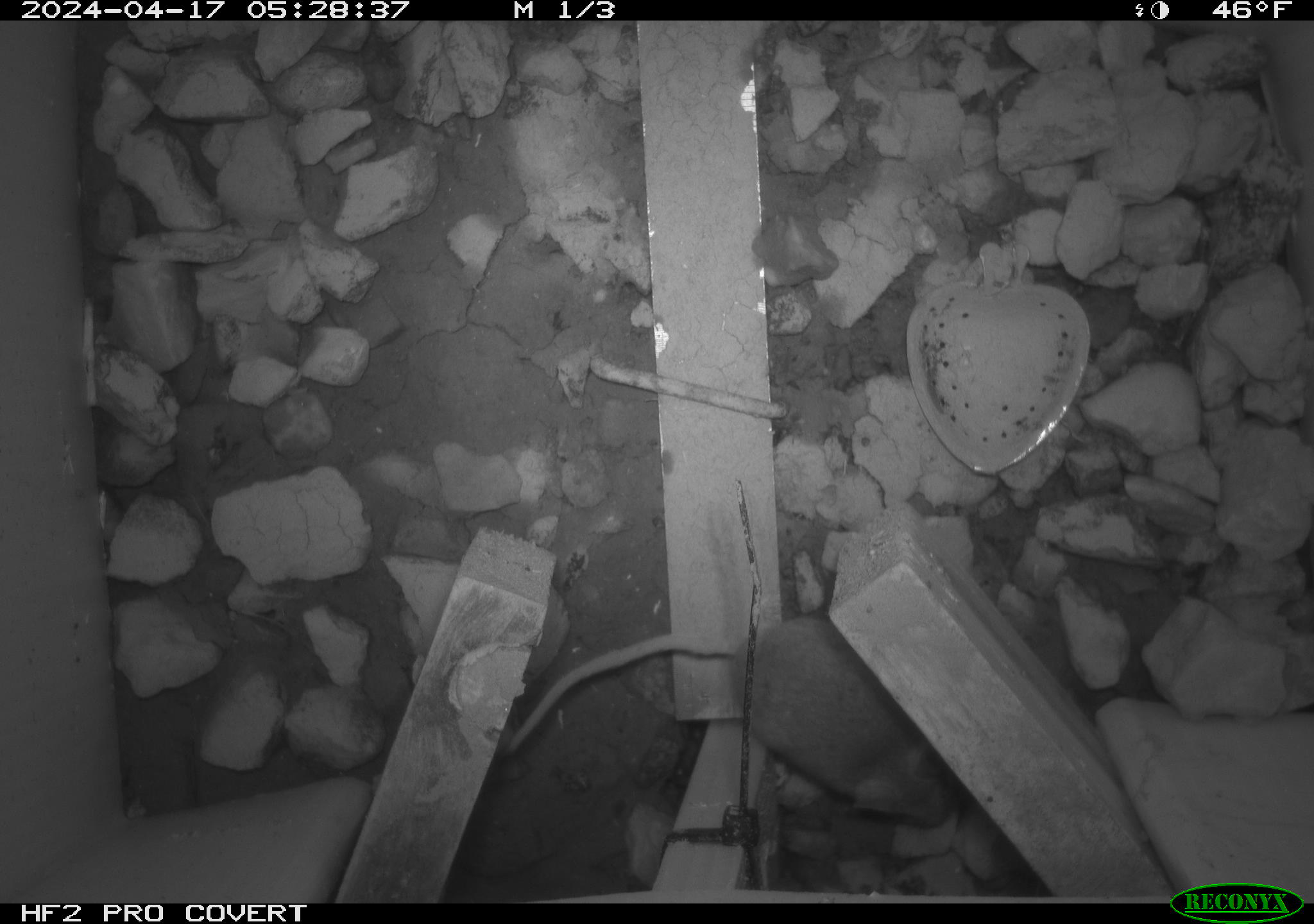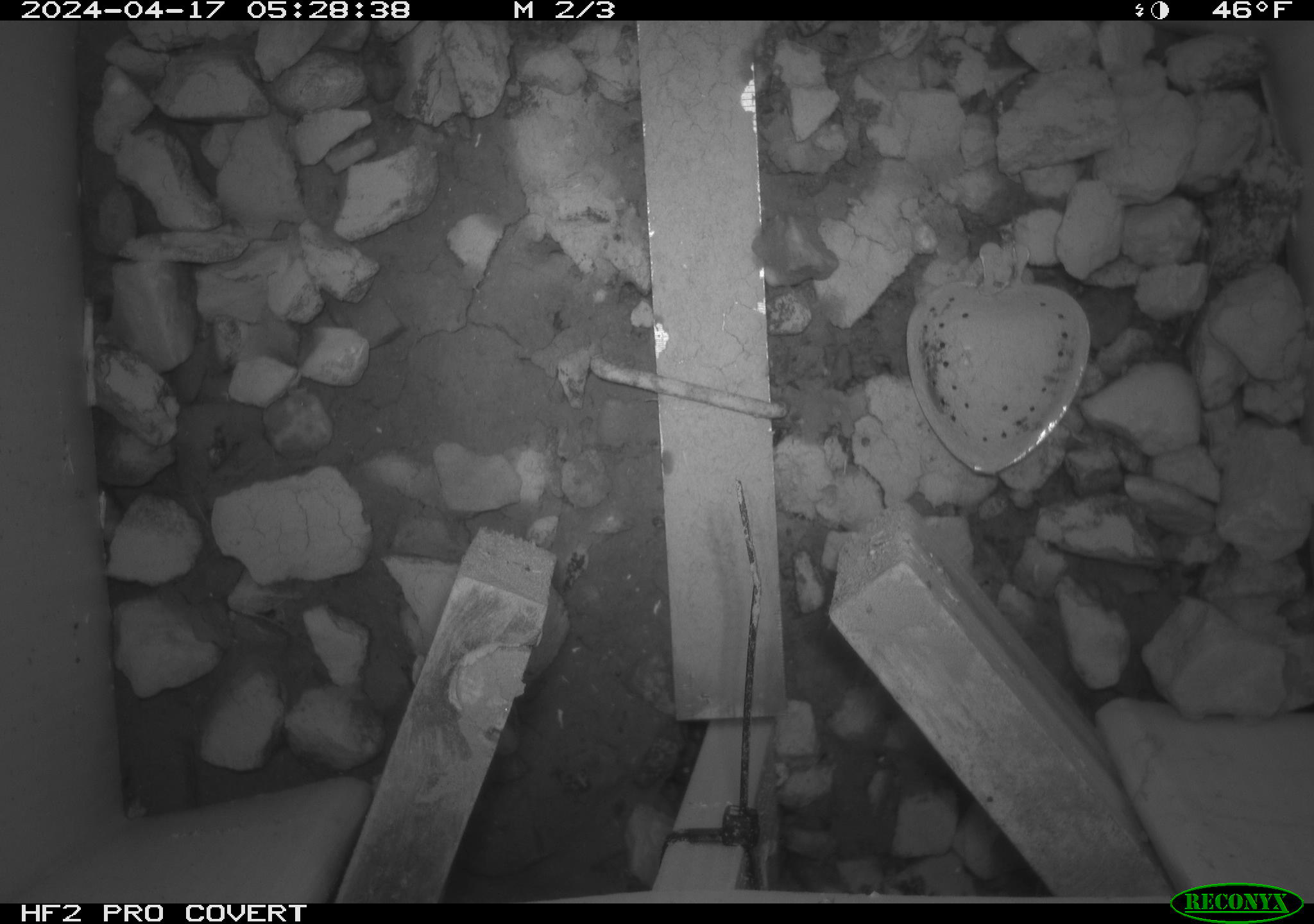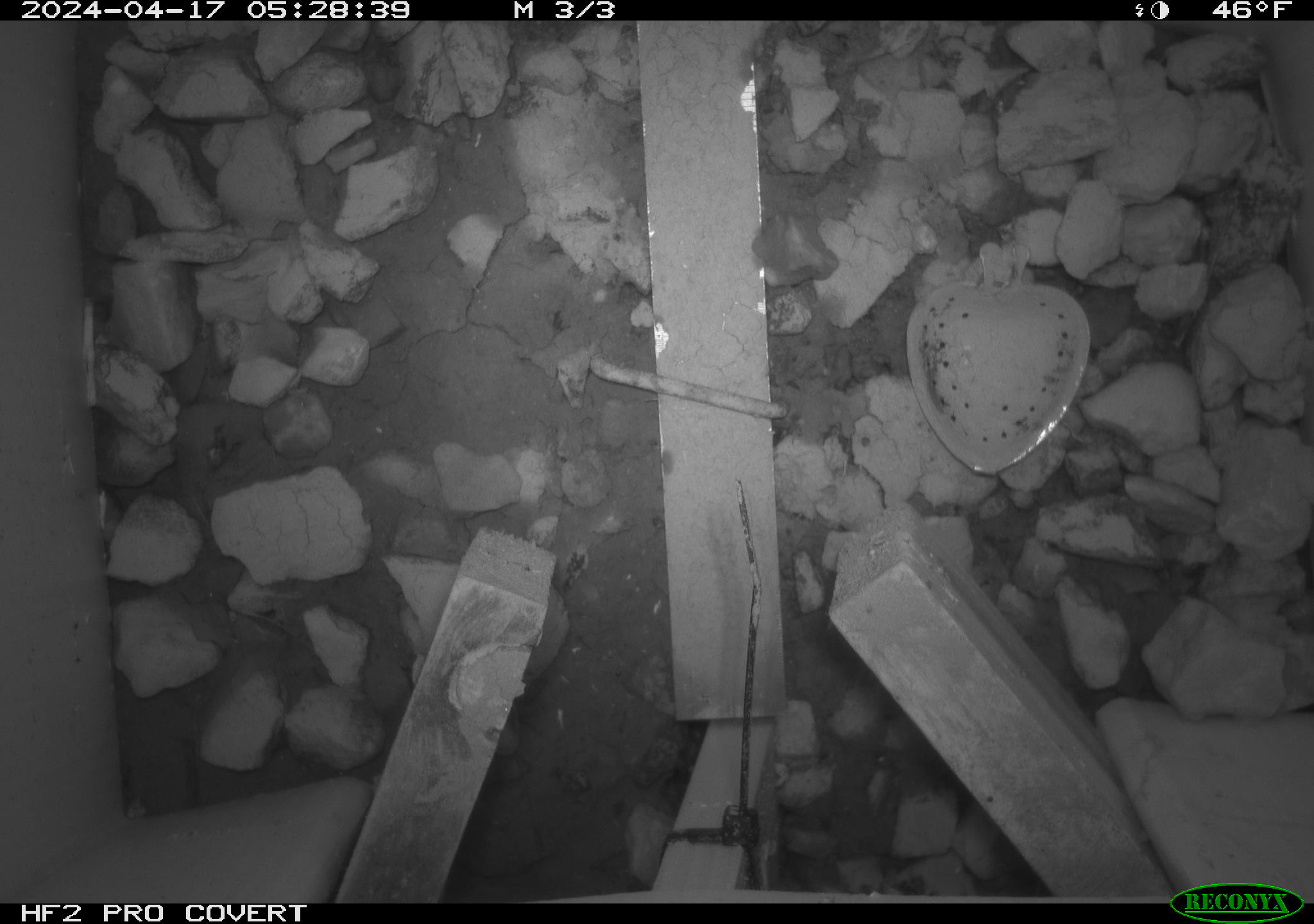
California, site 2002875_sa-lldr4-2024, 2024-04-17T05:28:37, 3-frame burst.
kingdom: Animalia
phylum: Chordata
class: Mammalia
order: Rodentia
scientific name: Rodentia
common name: mouse species